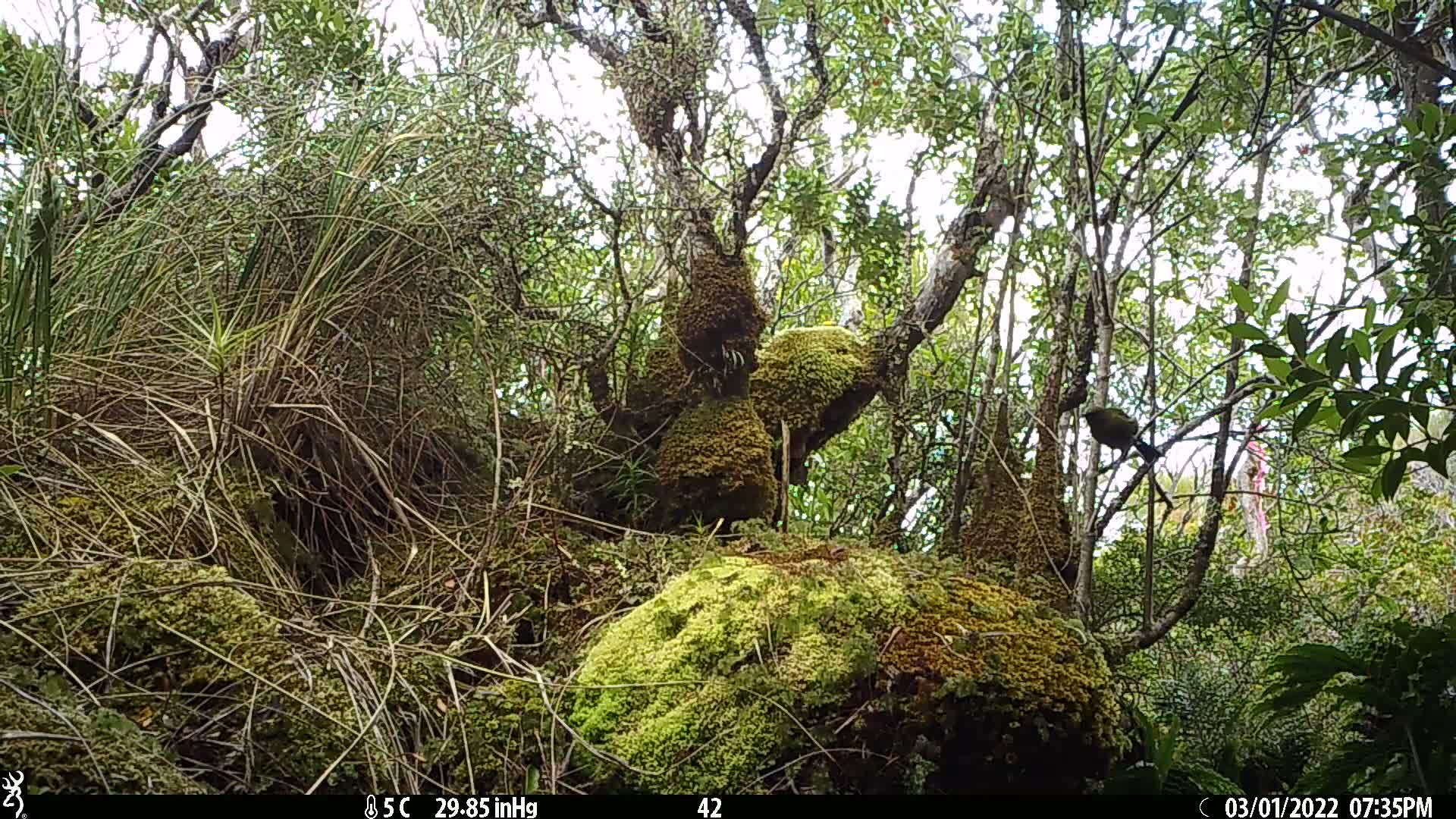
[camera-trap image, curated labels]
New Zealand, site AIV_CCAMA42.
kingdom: Animalia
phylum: Chordata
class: Aves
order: Passeriformes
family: Meliphagidae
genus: Anthornis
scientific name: Anthornis melanura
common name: new zealand bellbird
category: bellbird